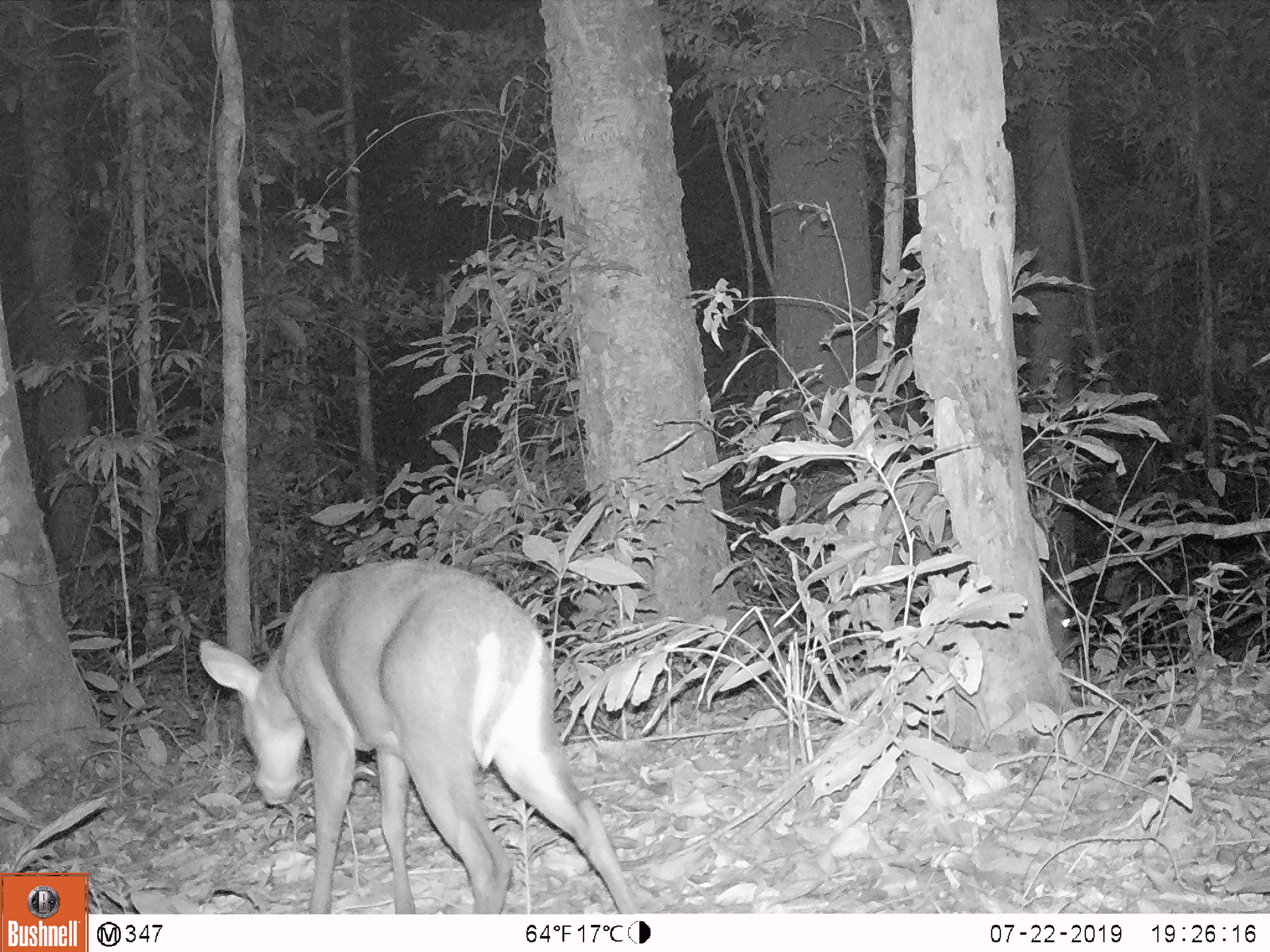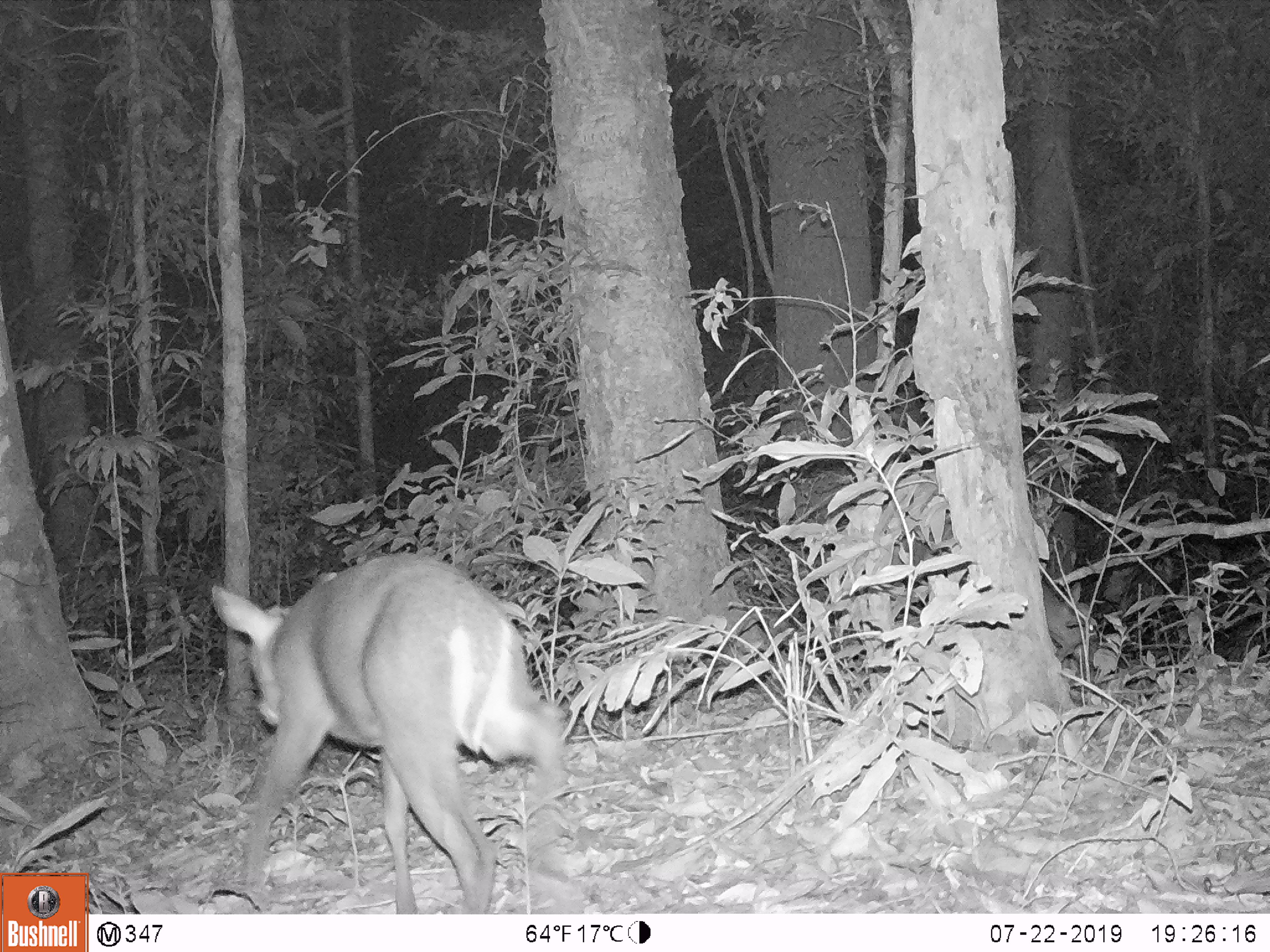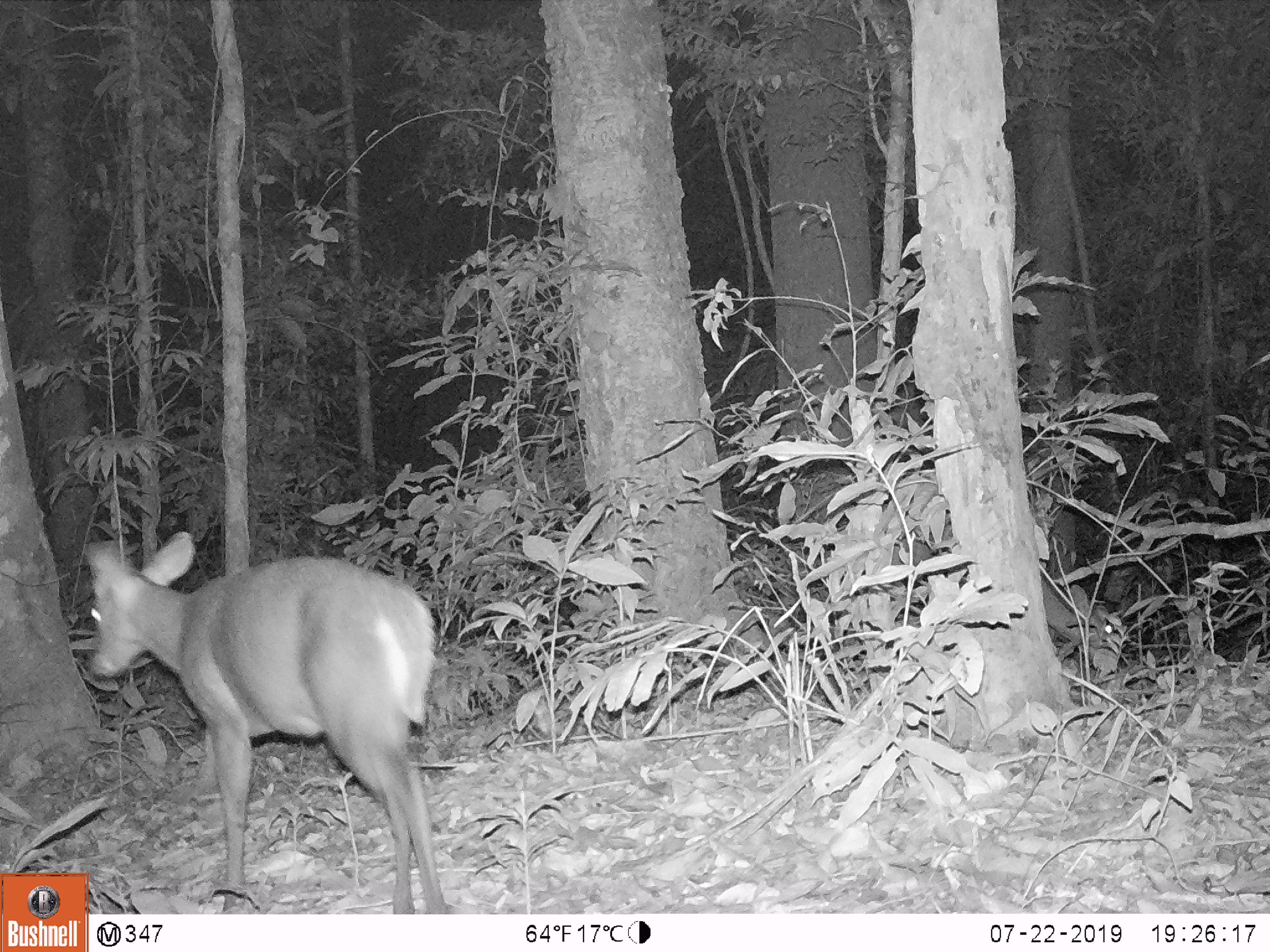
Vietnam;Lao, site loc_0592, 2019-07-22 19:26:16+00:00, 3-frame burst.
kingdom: Animalia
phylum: Chordata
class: Mammalia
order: Artiodactyla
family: Cervidae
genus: Muntiacus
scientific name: Muntiacus rooseveltorum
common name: roosevelt's muntjac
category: roosevelts muntjac group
Roosevelts muntjac group (roosevelt's muntjac) (Muntiacus rooseveltorum). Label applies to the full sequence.